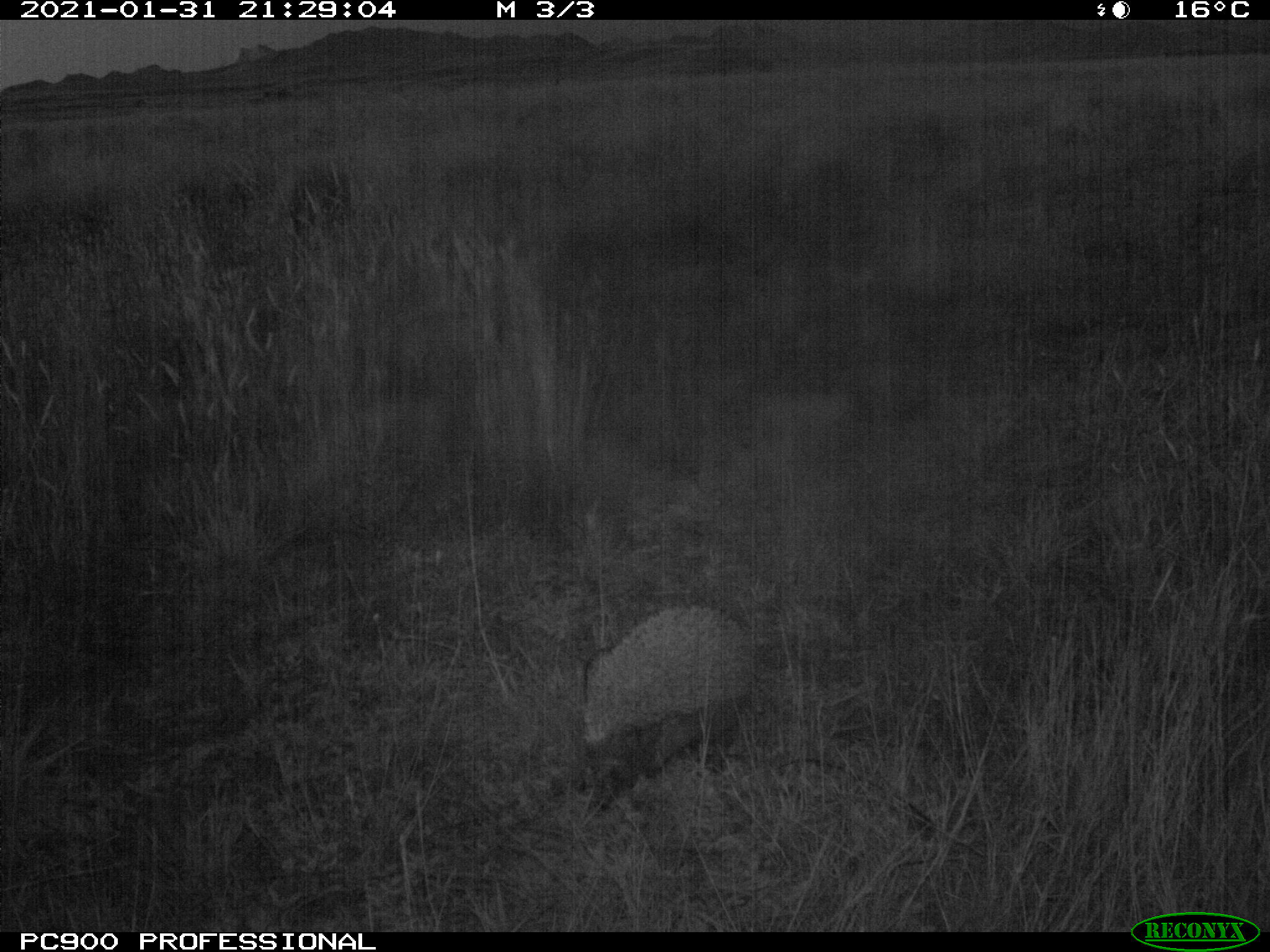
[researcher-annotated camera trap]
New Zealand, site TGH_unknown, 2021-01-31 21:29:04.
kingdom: Animalia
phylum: Chordata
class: Mammalia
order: Eulipotyphla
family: Erinaceidae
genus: Erinaceus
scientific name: Erinaceus europaeus europaeus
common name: european hedgehog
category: hedgehog